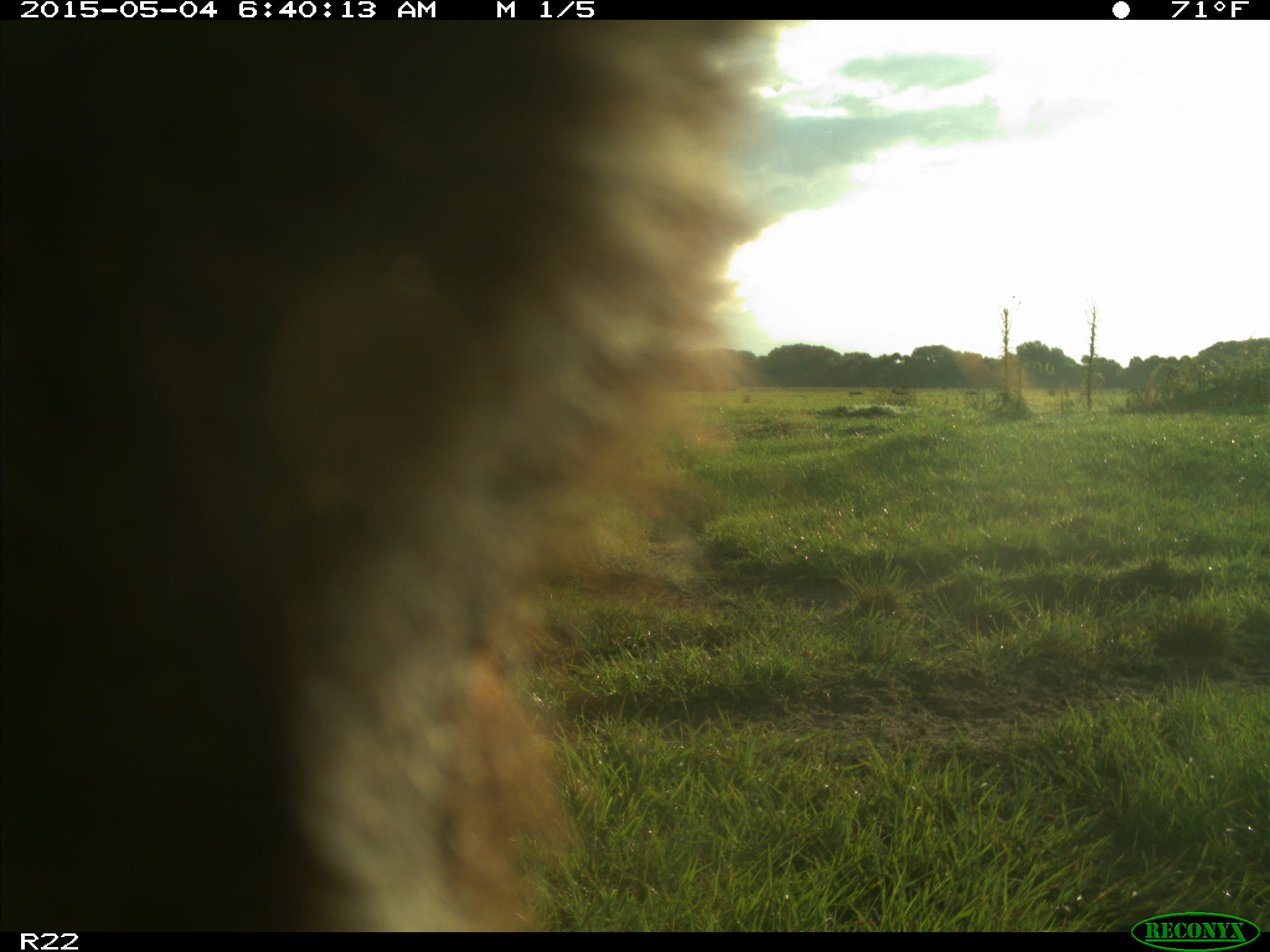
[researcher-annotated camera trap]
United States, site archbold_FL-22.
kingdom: Animalia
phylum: Chordata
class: Mammalia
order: Artiodactyla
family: Bovidae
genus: Bos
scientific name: Bos taurus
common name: domestic cow